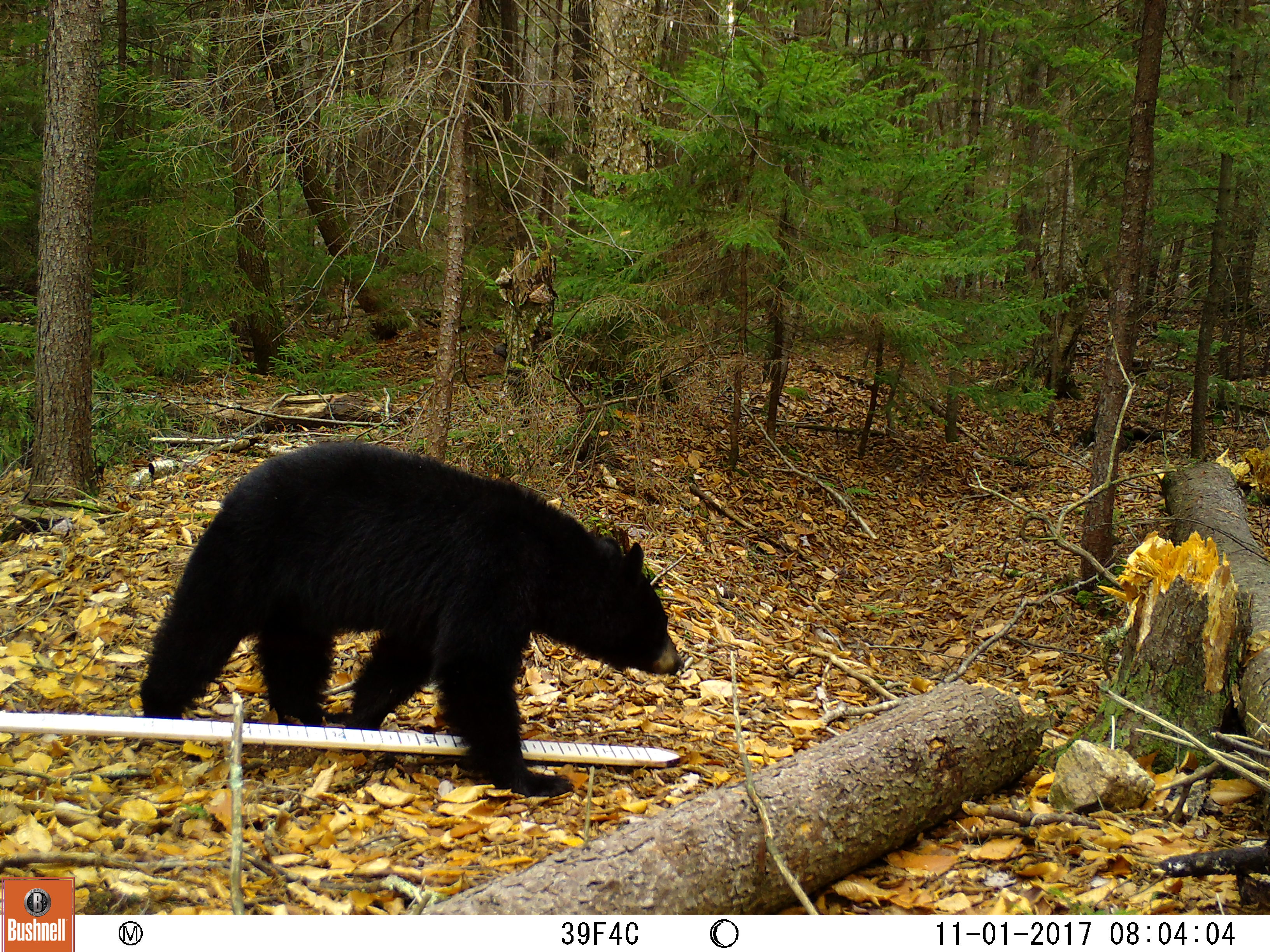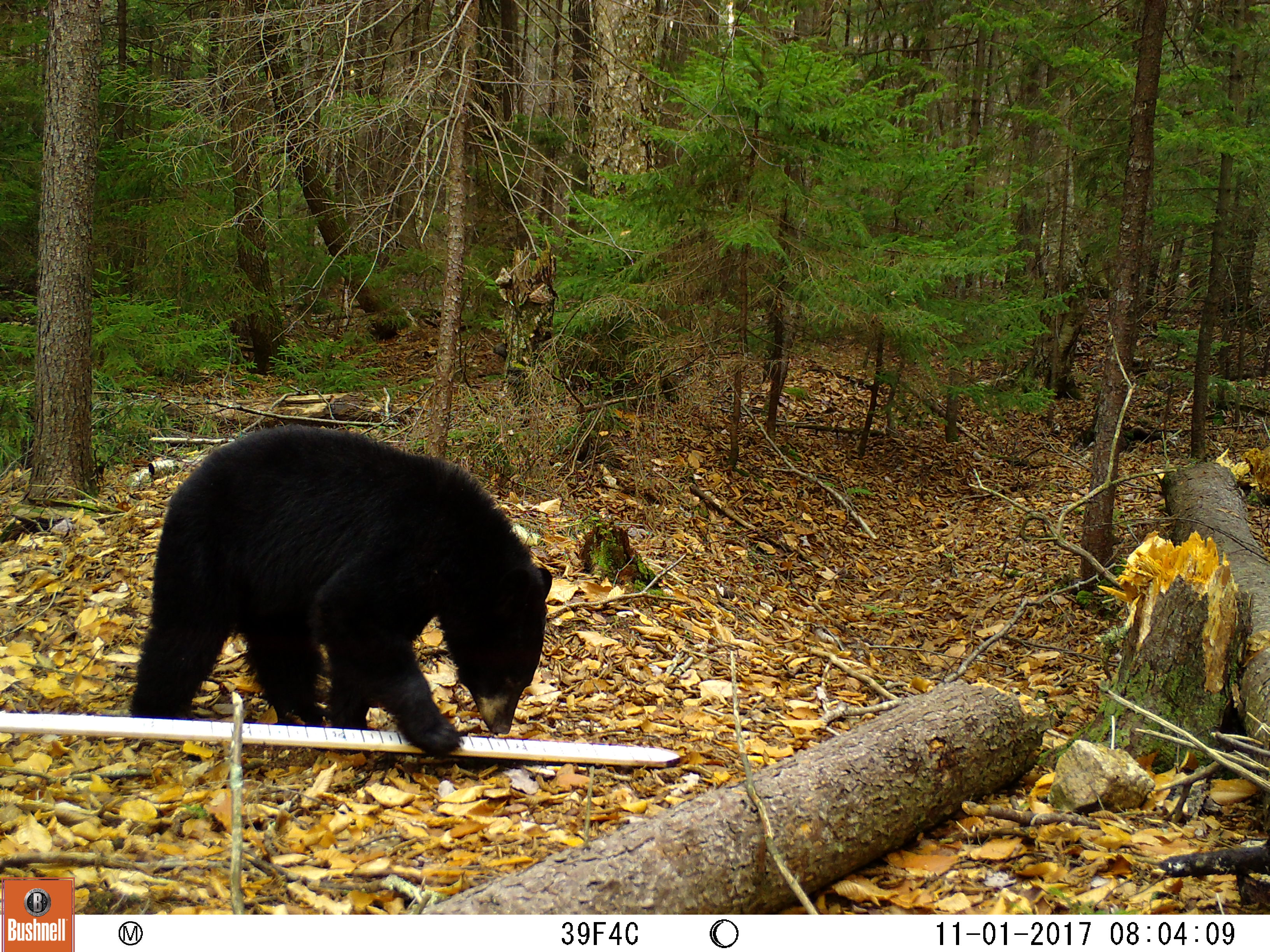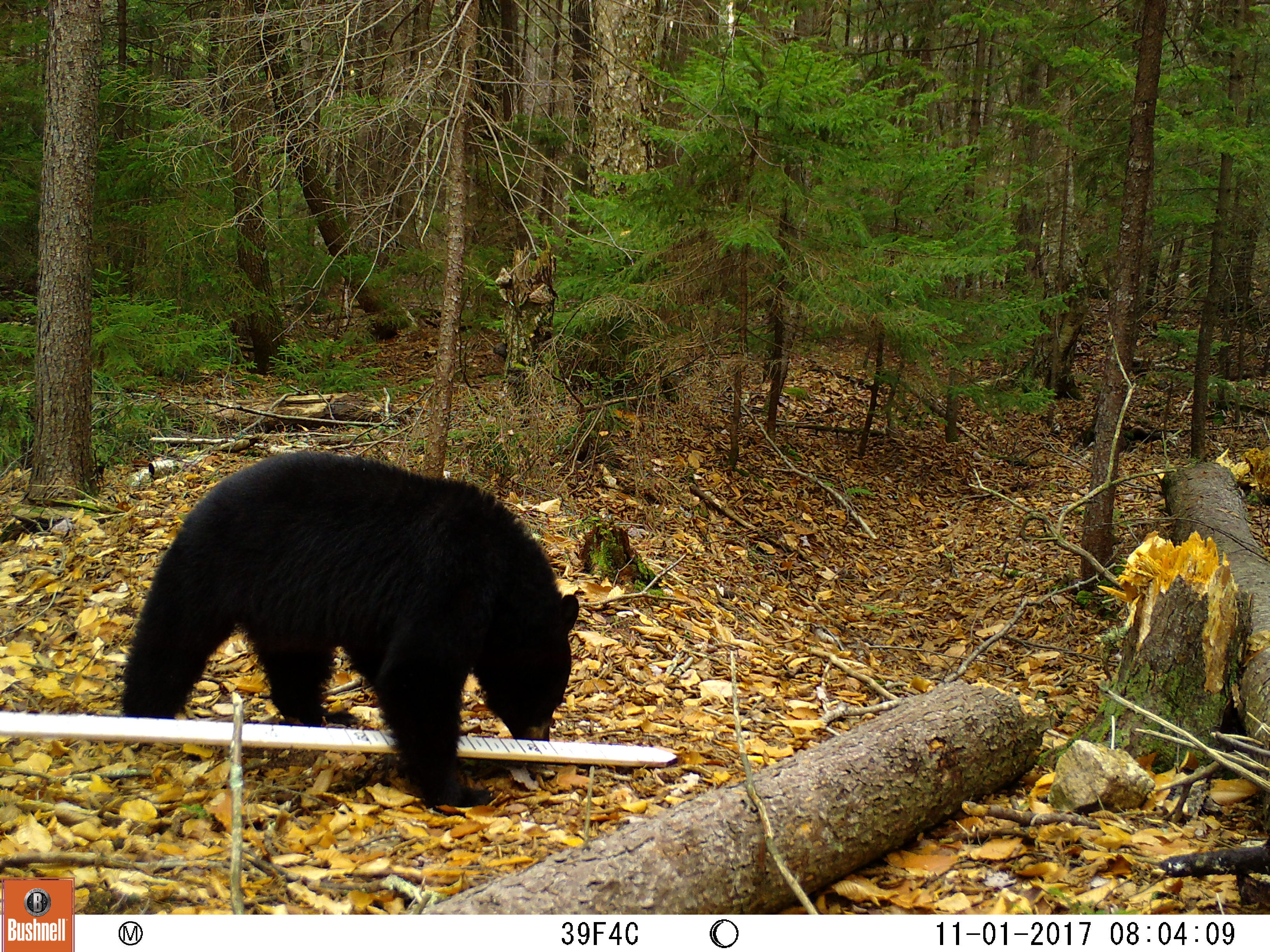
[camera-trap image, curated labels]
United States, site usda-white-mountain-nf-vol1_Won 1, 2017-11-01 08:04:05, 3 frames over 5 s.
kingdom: Animalia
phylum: Chordata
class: Mammalia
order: Carnivora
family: Ursidae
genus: Ursus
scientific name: Ursus americanus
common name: black bear